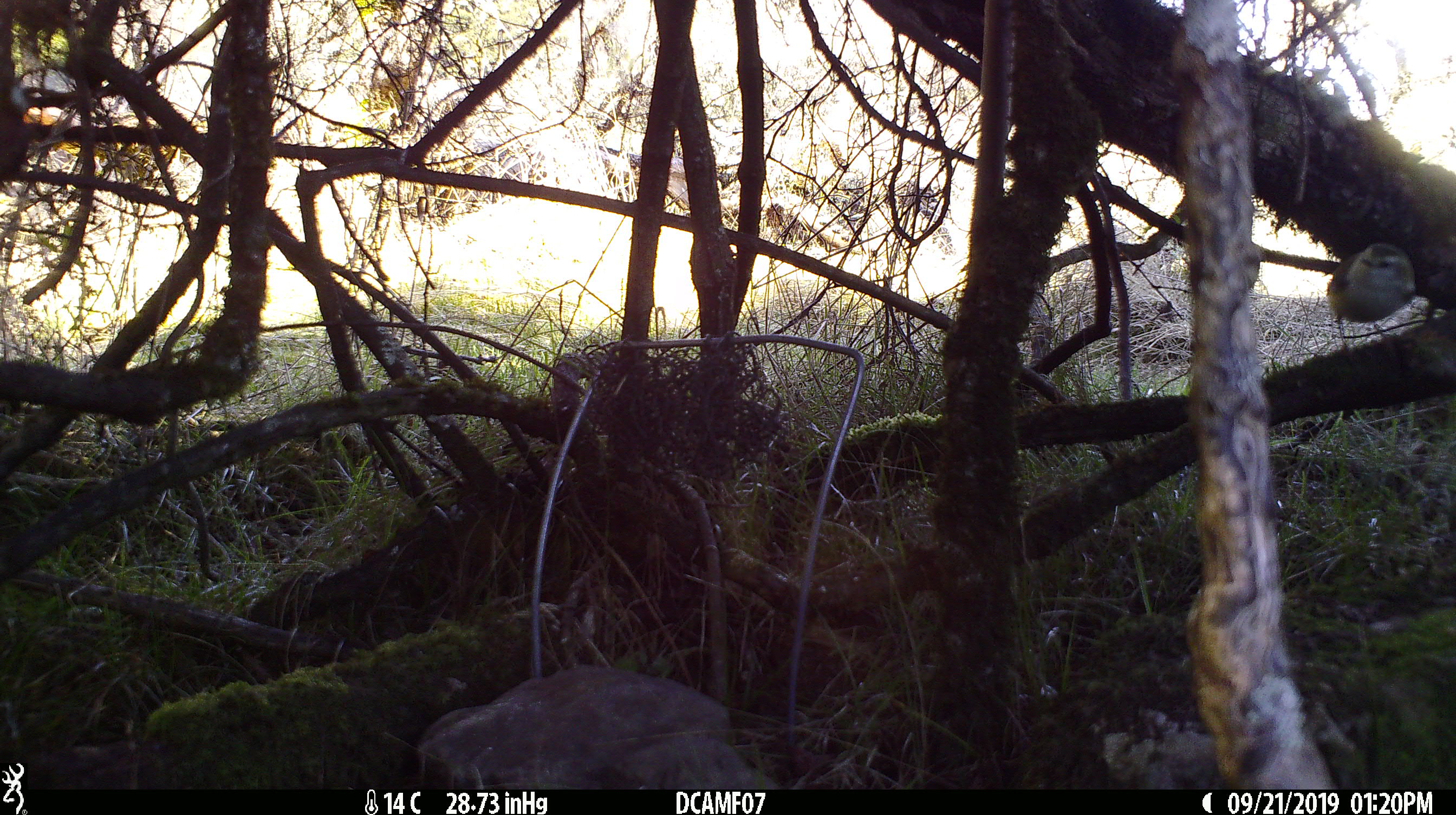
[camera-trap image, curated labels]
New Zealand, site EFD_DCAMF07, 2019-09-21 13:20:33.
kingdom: Animalia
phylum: Chordata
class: Aves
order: Passeriformes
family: Petroicidae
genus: Petroica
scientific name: Petroica macrocephala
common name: tomtit